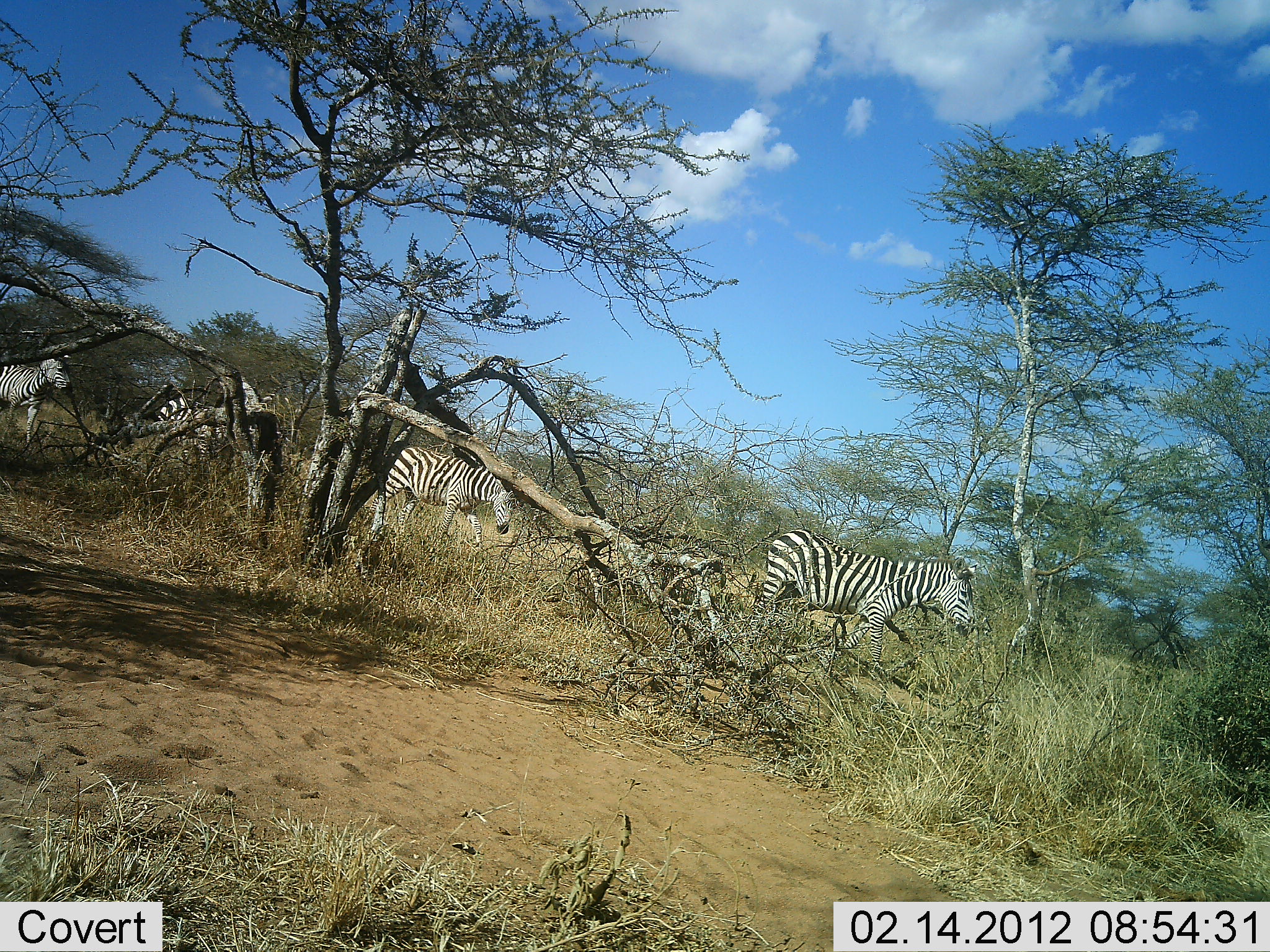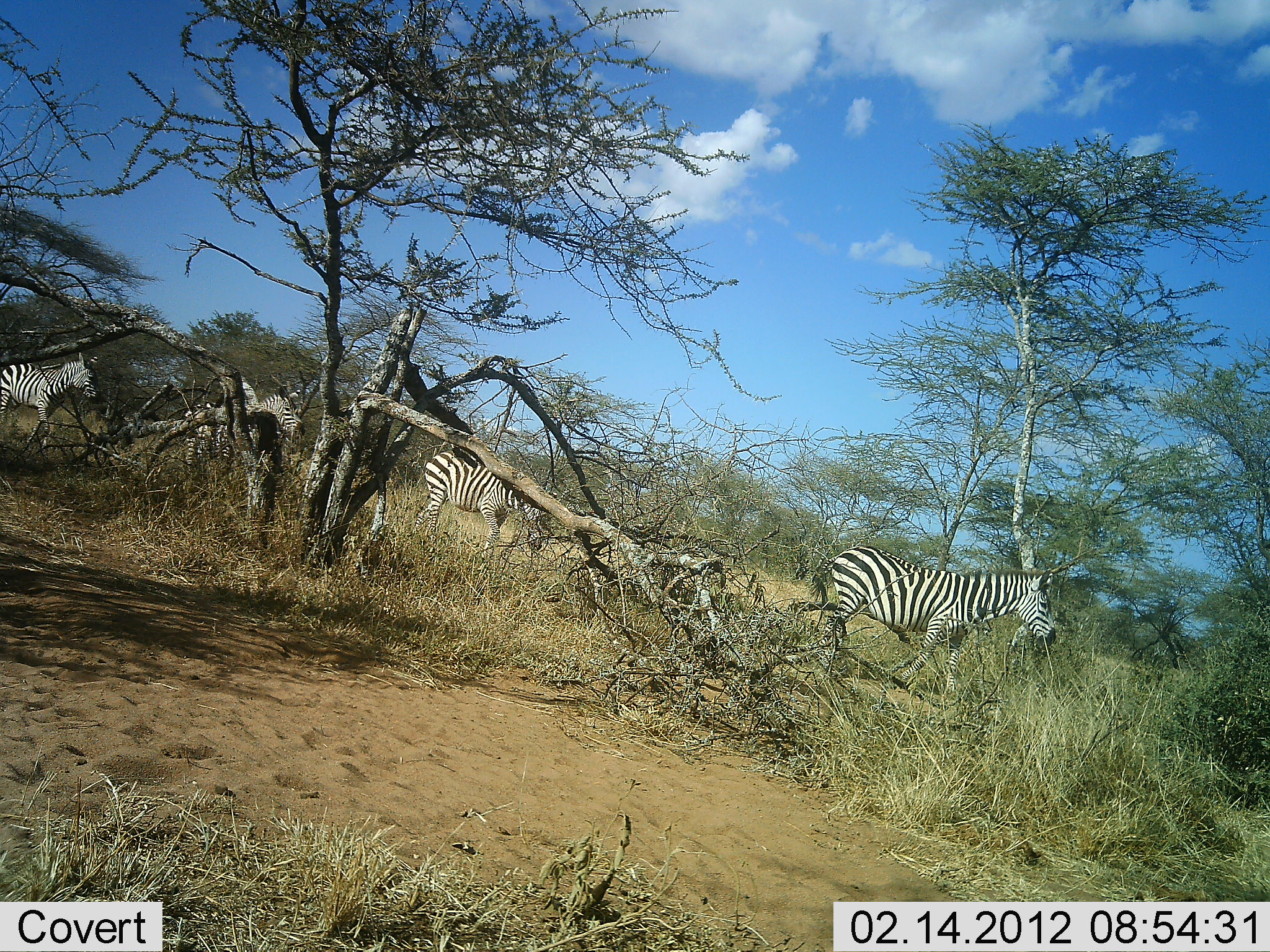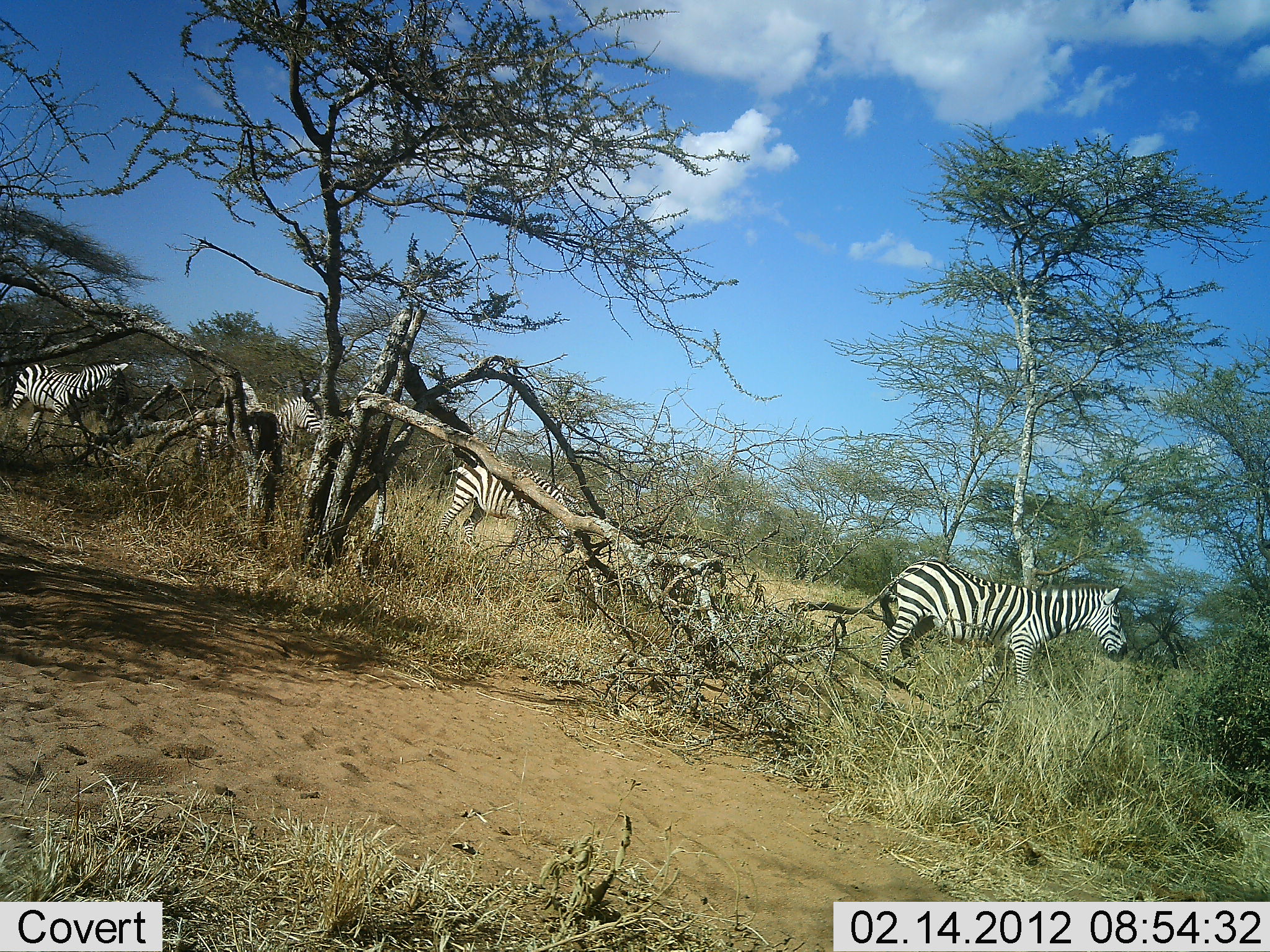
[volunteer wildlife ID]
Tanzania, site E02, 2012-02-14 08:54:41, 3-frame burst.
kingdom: Animalia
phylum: Chordata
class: Mammalia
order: Perissodactyla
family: Equidae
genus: Equus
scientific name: Equus quagga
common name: plains zebra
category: zebra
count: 4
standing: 19%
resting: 0%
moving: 100%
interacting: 0%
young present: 0%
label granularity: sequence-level